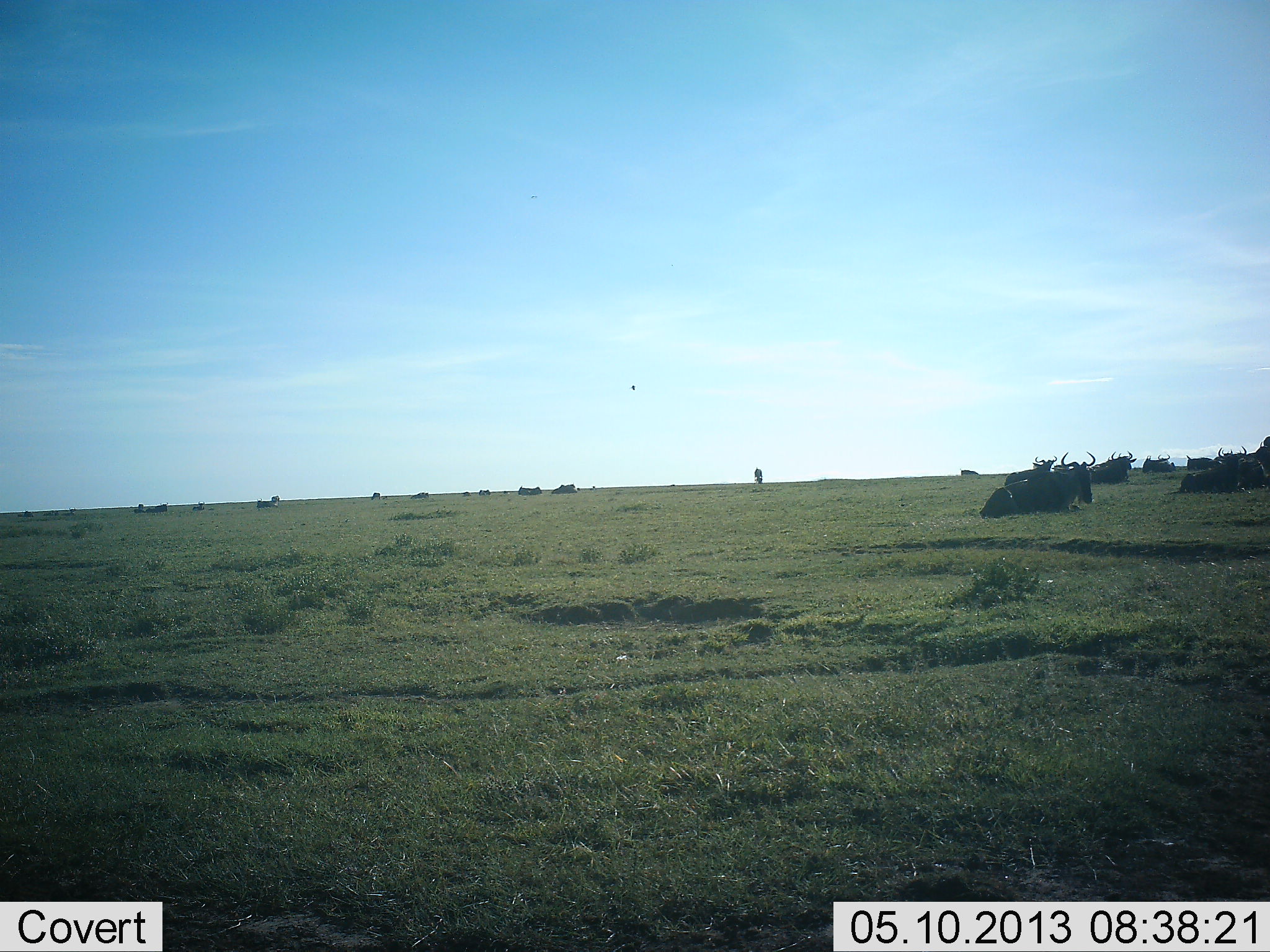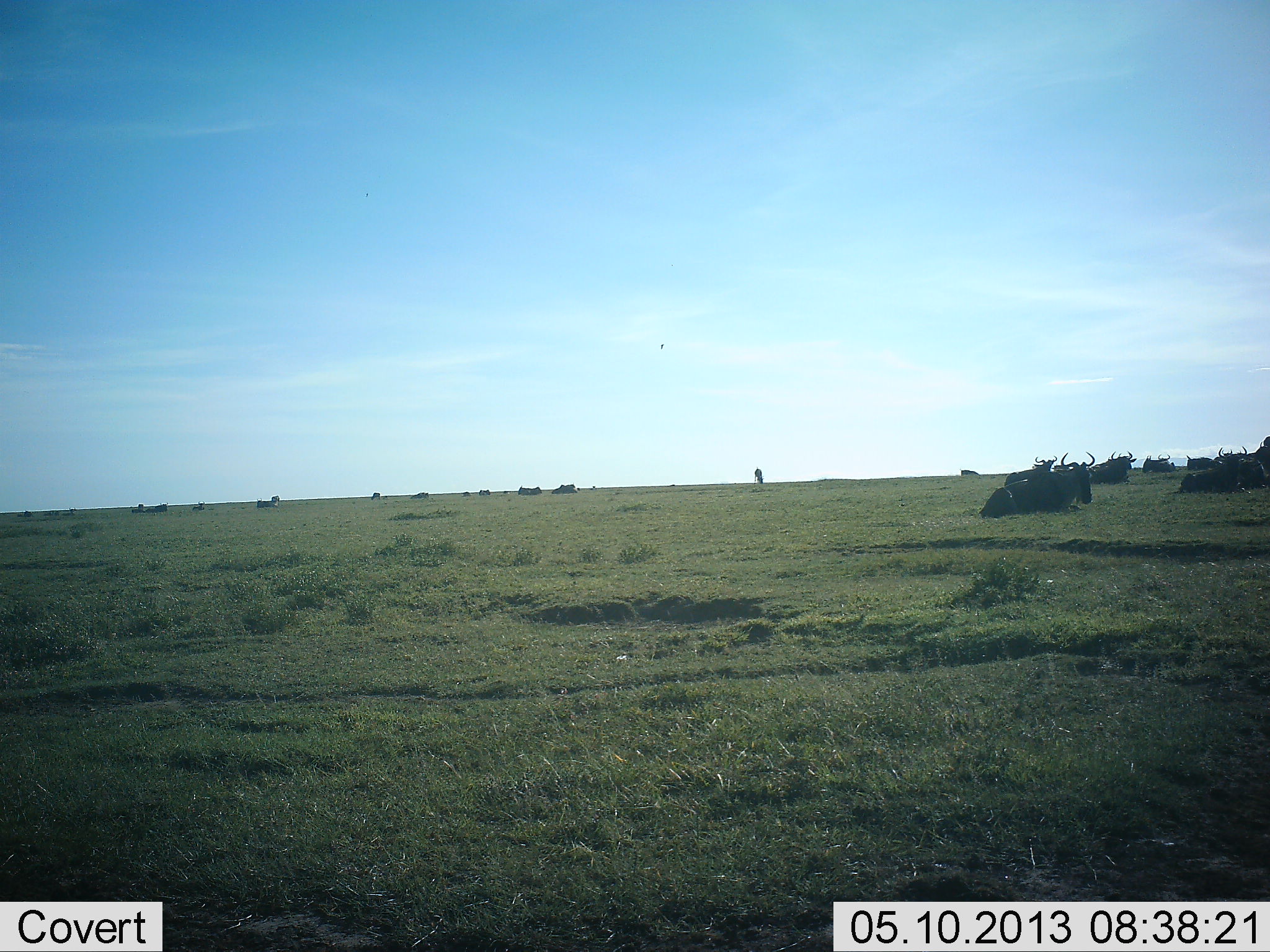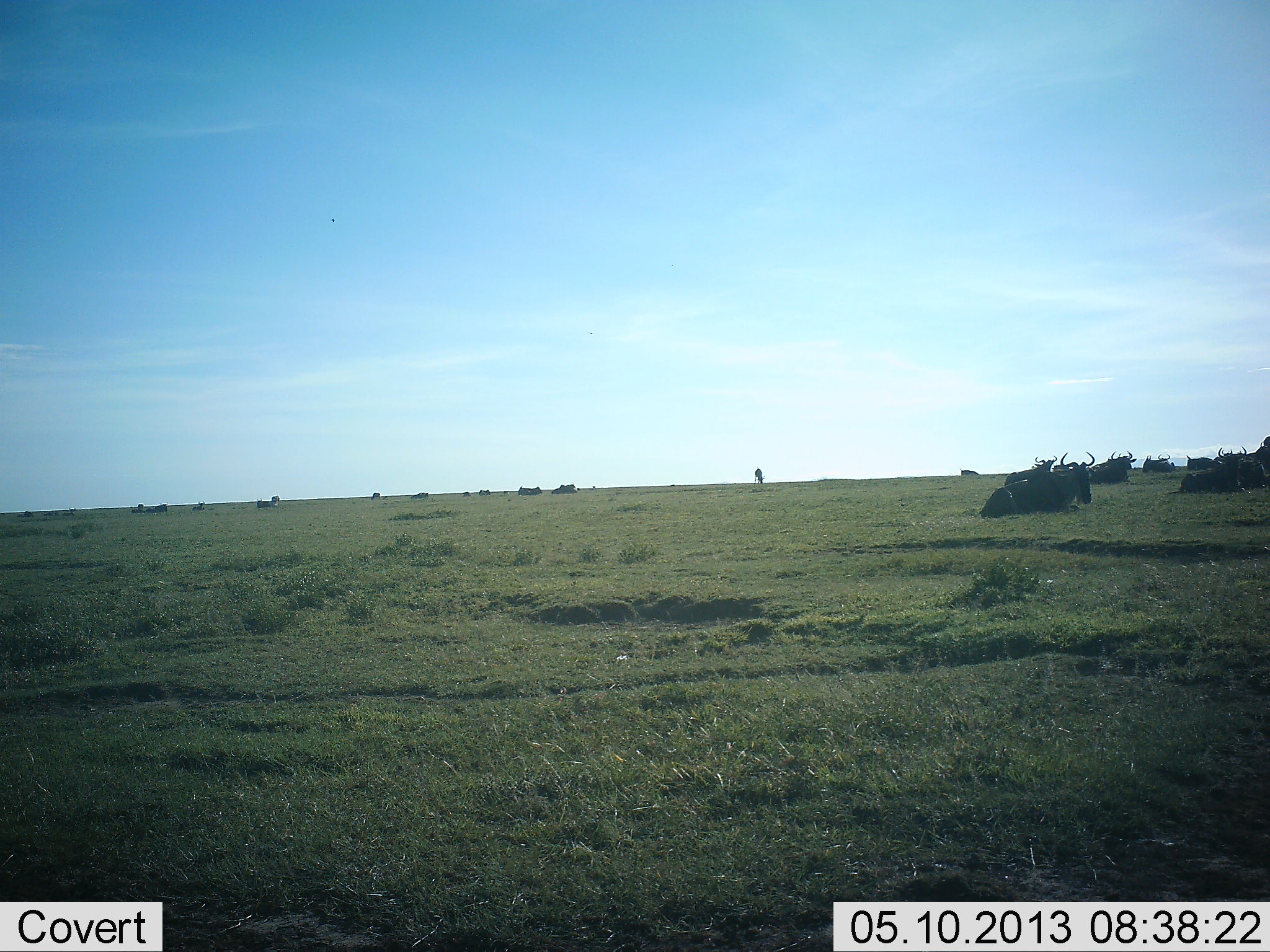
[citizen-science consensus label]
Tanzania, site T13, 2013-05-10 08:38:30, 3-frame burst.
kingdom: Animalia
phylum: Chordata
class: Mammalia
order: Artiodactyla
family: Bovidae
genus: Connochaetes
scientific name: Connochaetes taurinus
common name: blue wildebeest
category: wildebeest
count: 11-50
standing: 30%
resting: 100%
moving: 0%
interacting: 0%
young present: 0%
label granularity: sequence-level